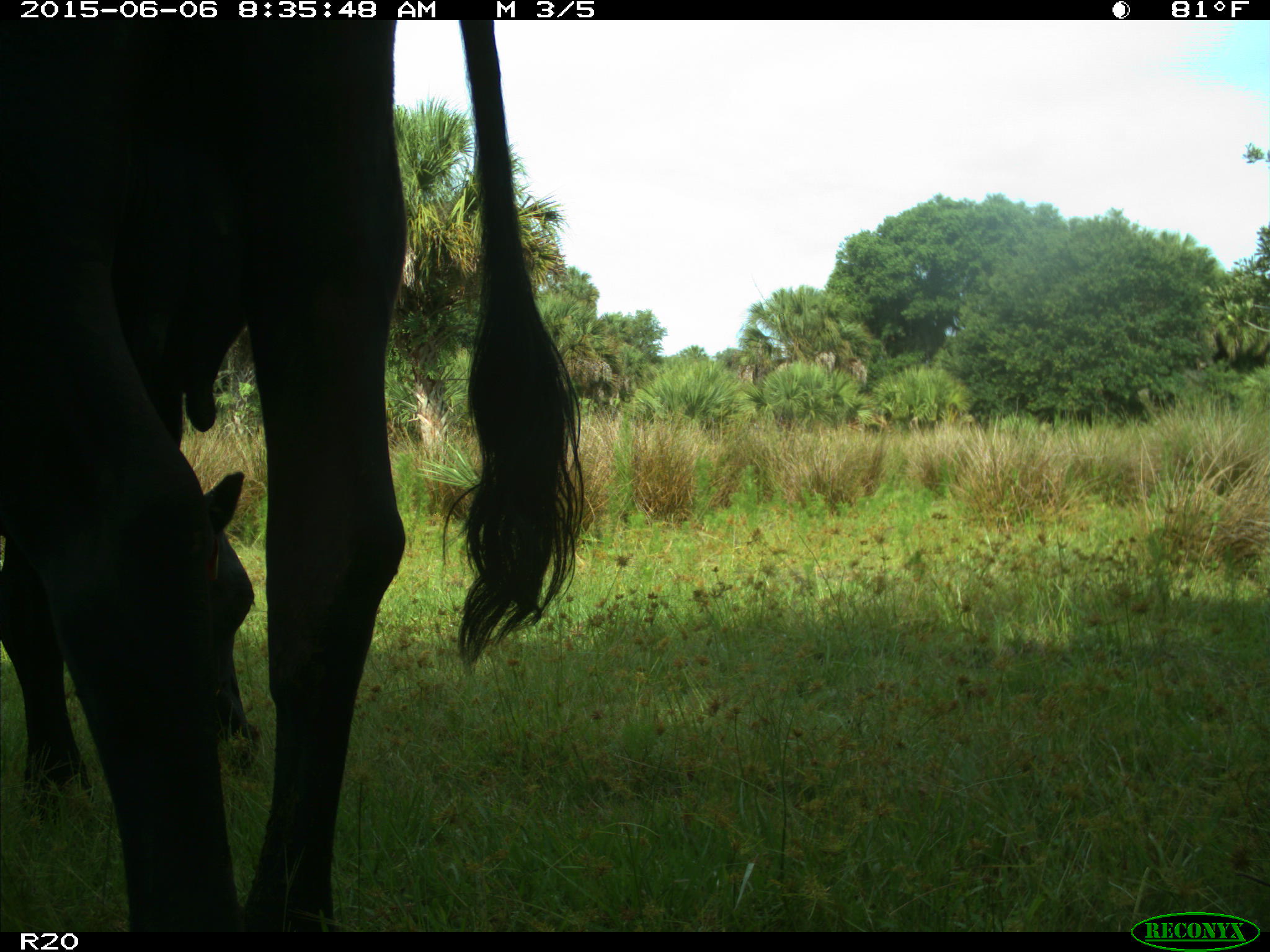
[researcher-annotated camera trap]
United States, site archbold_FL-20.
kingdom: Animalia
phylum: Chordata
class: Mammalia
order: Artiodactyla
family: Bovidae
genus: Bos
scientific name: Bos taurus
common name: domestic cow